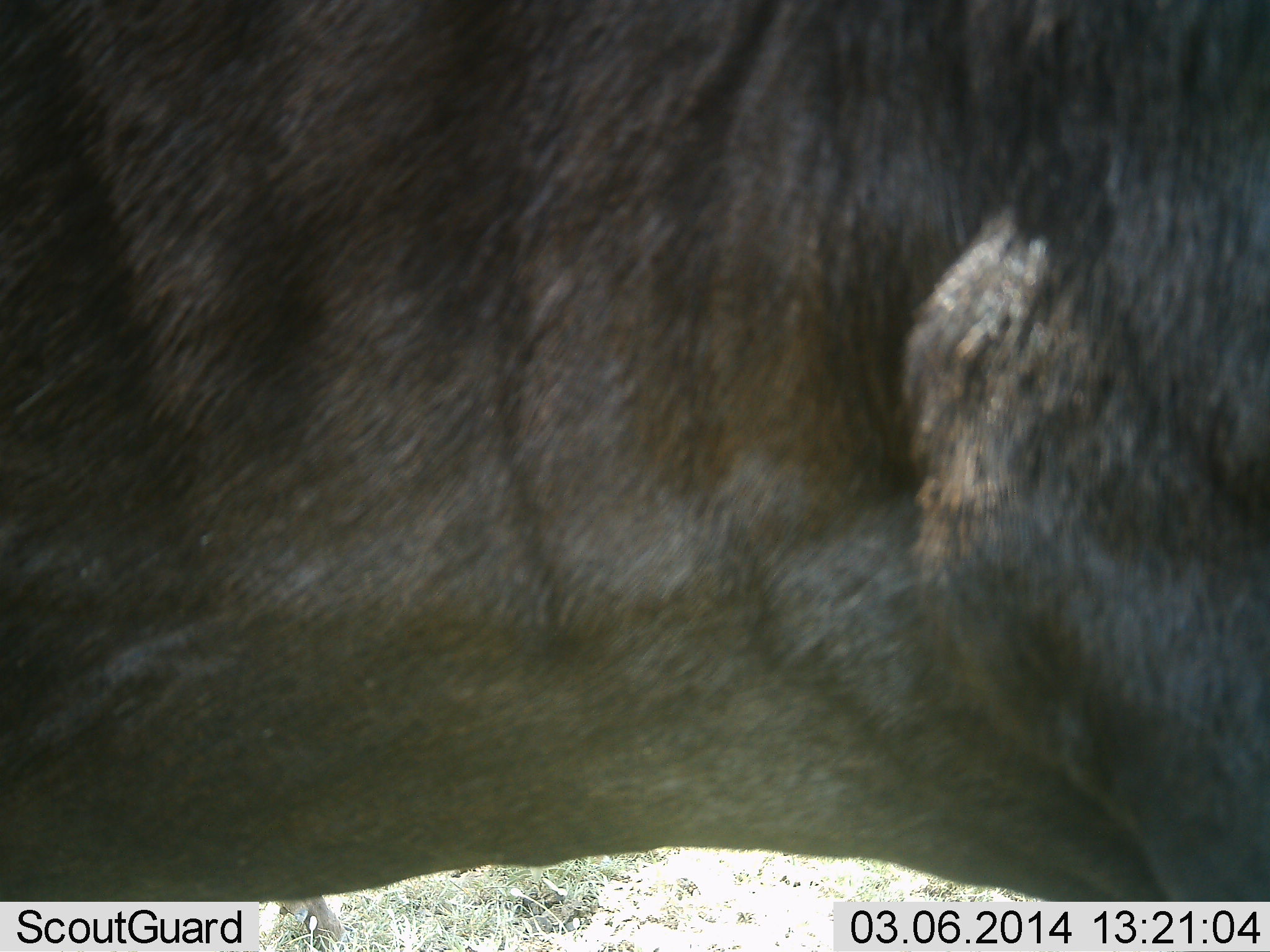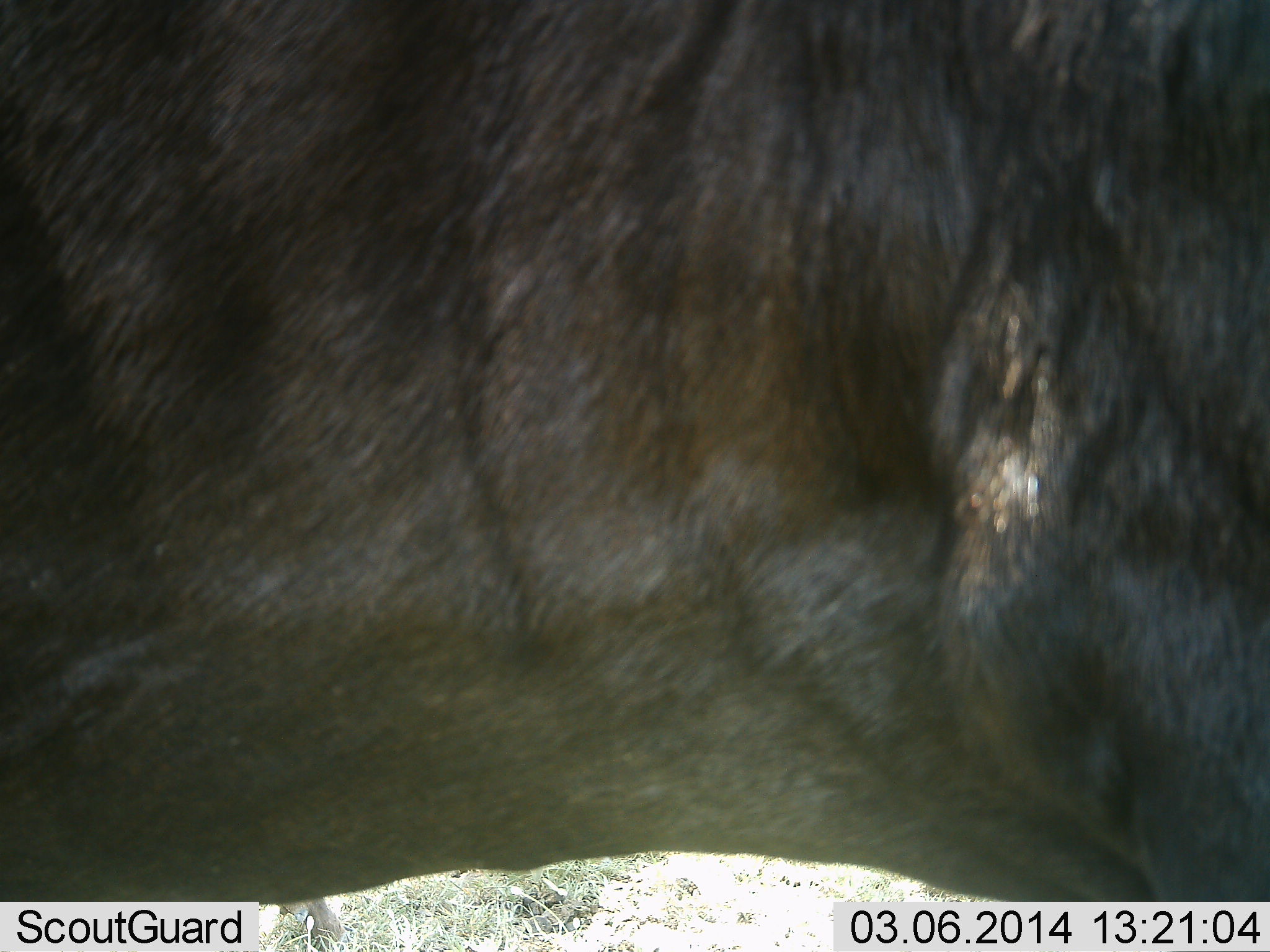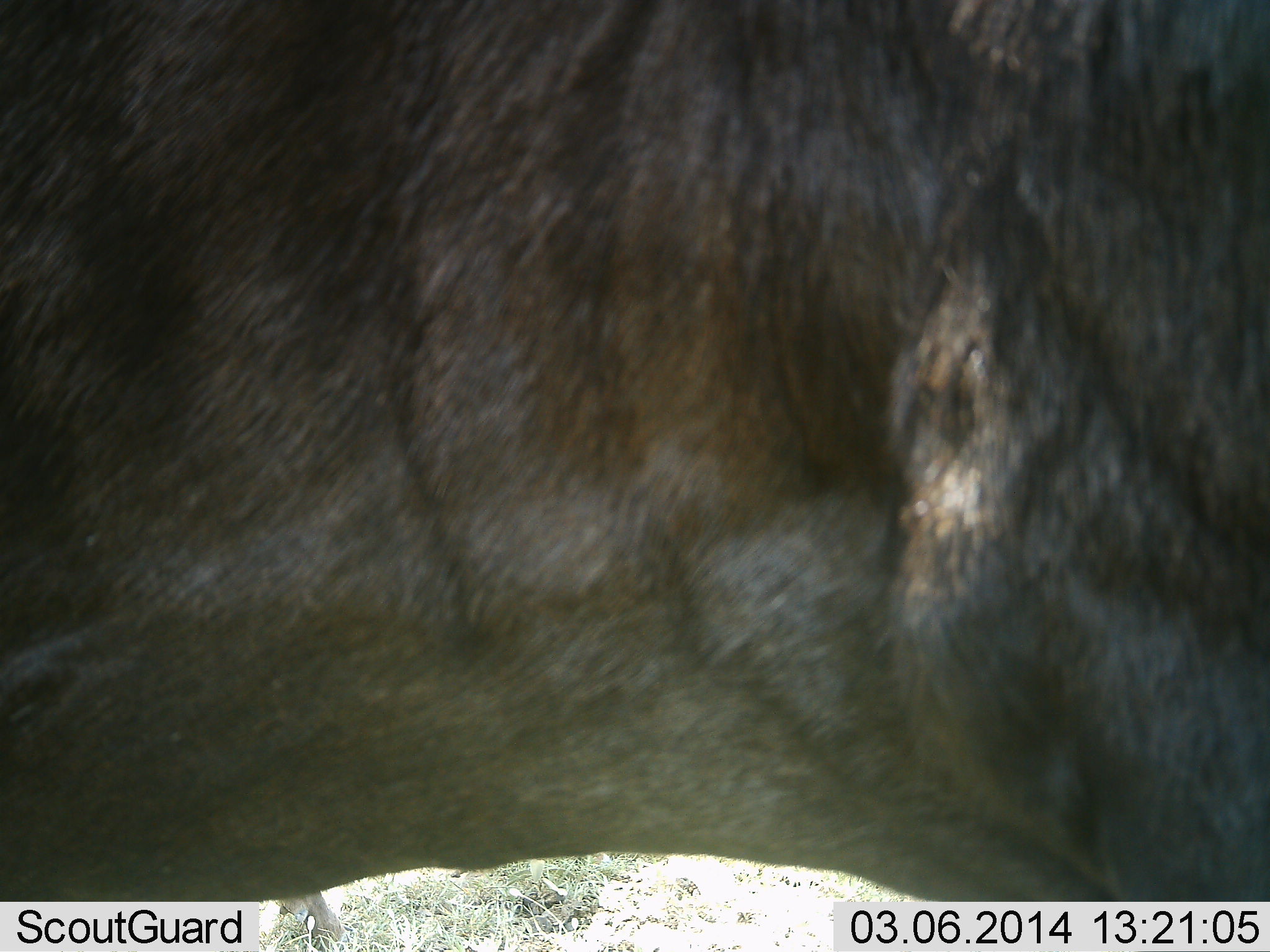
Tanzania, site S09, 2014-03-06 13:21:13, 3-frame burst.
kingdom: Animalia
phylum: Chordata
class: Mammalia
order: Artiodactyla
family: Bovidae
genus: Connochaetes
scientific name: Connochaetes taurinus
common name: blue wildebeest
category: wildebeest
Wildebeest (blue wildebeest) (Connochaetes taurinus), count 1. Behavior (volunteer vote fractions): standing 90%, resting 0%, moving 10%, interacting 0%. Young present (vote fraction): 0%. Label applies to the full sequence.